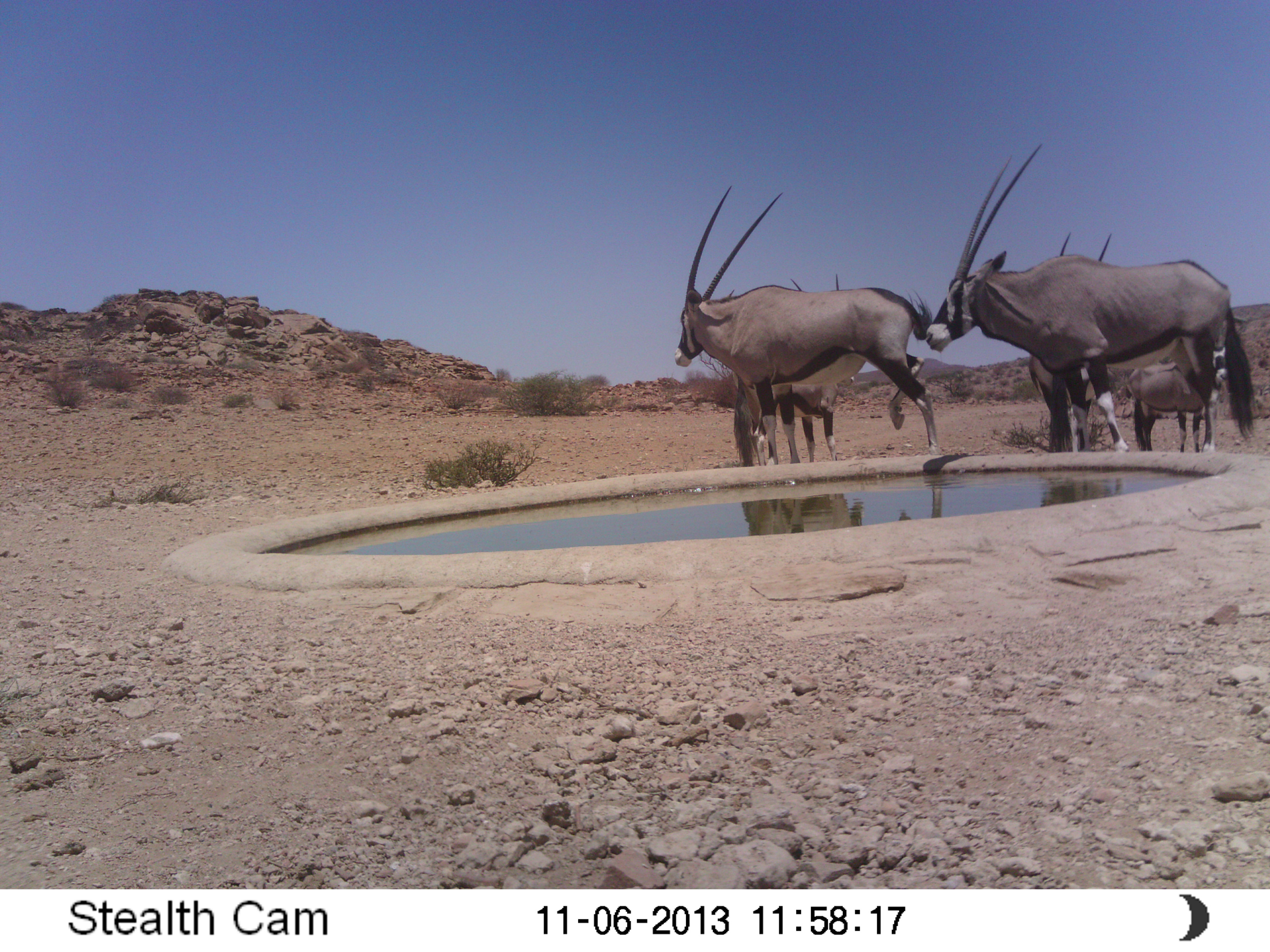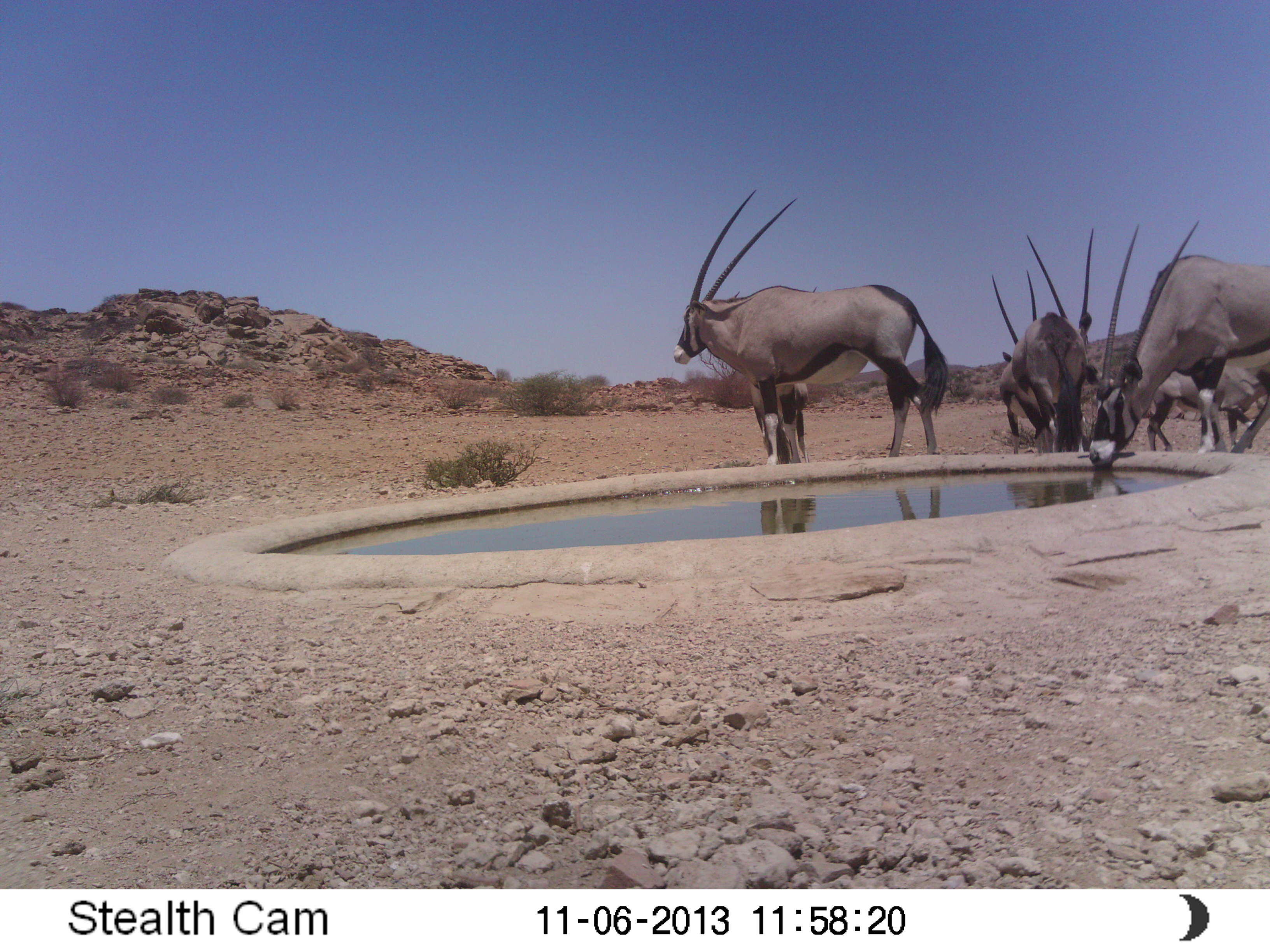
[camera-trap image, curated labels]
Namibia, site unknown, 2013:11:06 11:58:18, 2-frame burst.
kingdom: Animalia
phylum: Chordata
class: Mammalia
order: Artiodactyla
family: Bovidae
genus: Oryx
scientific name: Oryx gazella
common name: gemsbok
Oryx gazella (gemsbok).